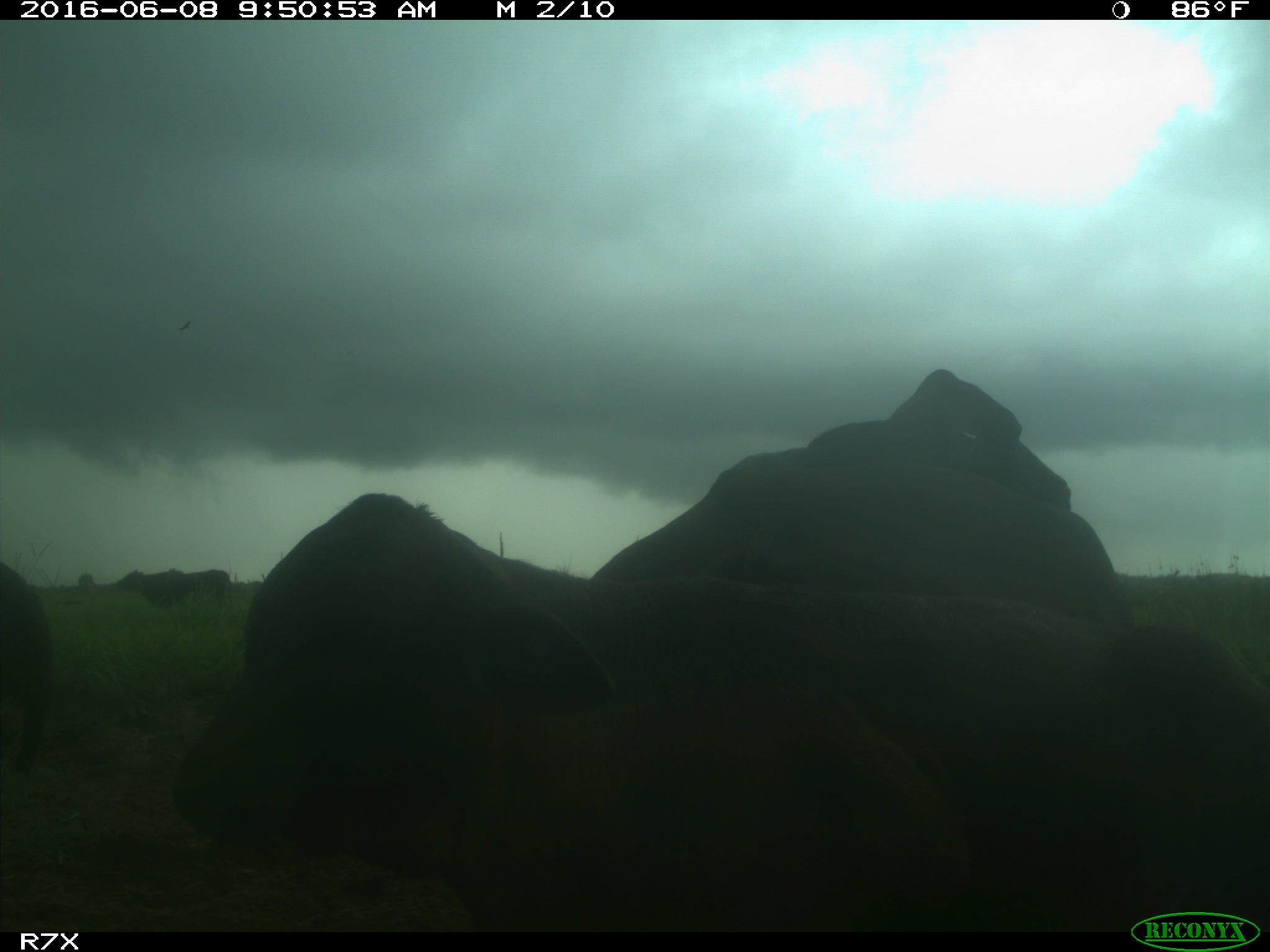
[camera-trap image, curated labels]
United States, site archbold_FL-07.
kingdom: Animalia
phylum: Chordata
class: Mammalia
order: Artiodactyla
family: Bovidae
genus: Bos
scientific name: Bos taurus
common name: domestic cow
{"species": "Bos taurus (domestic cow)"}